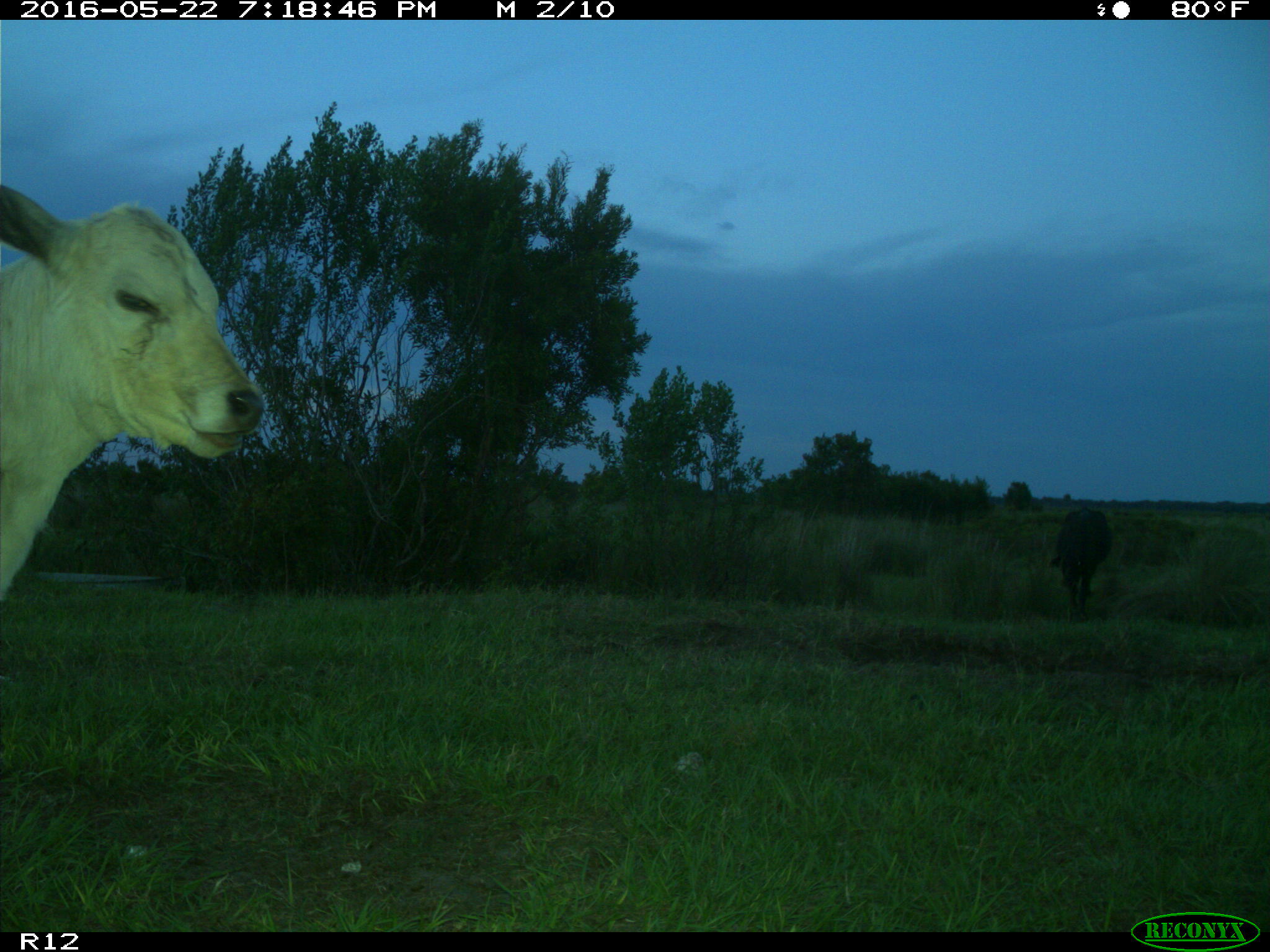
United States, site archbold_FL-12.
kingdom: Animalia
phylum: Chordata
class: Mammalia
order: Artiodactyla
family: Bovidae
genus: Bos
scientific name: Bos taurus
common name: domestic cow